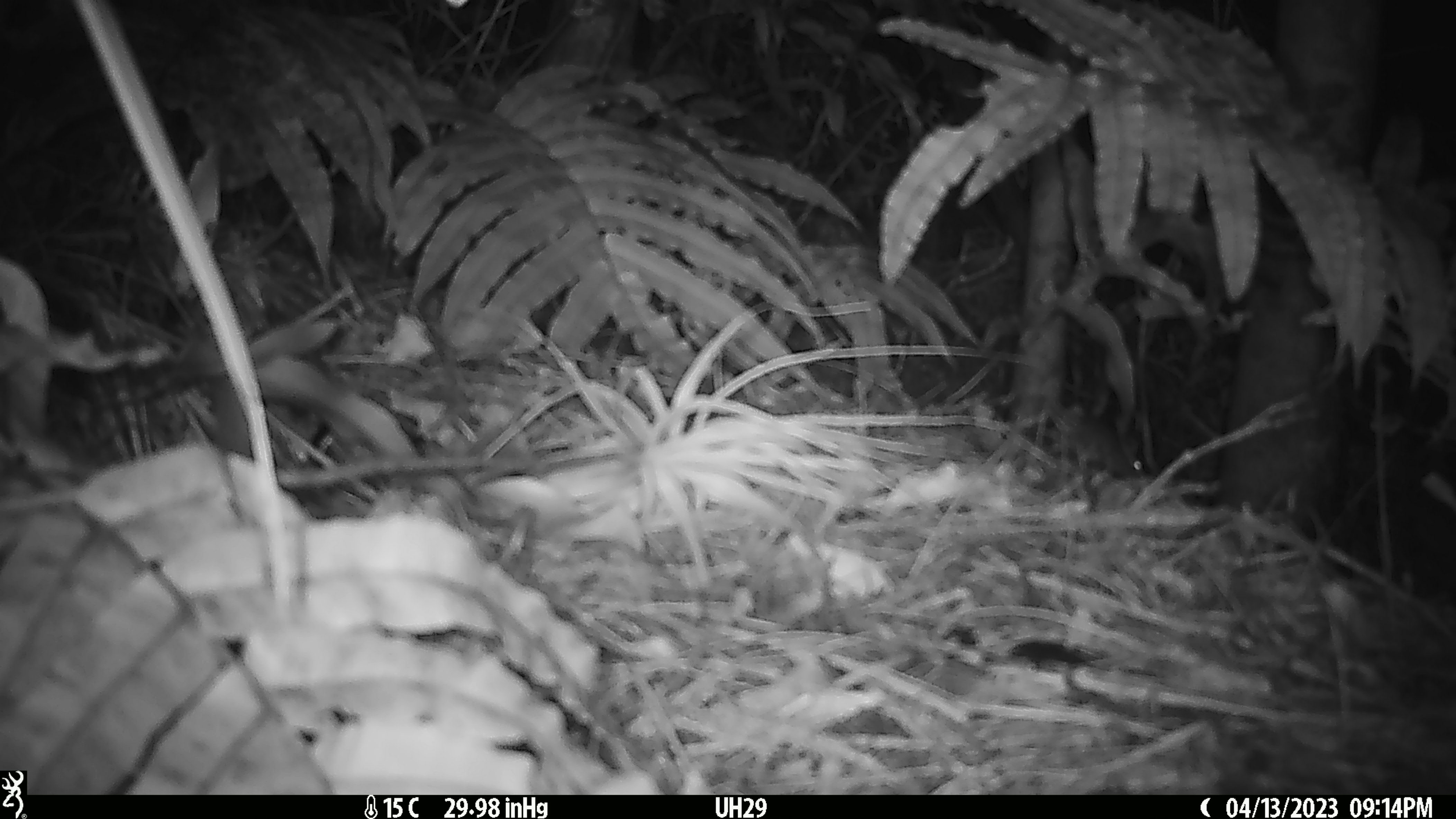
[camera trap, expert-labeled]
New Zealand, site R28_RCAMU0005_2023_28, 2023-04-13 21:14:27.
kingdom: Animalia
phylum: Chordata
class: Mammalia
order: Rodentia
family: Muridae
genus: Mus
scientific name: Mus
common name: mouse